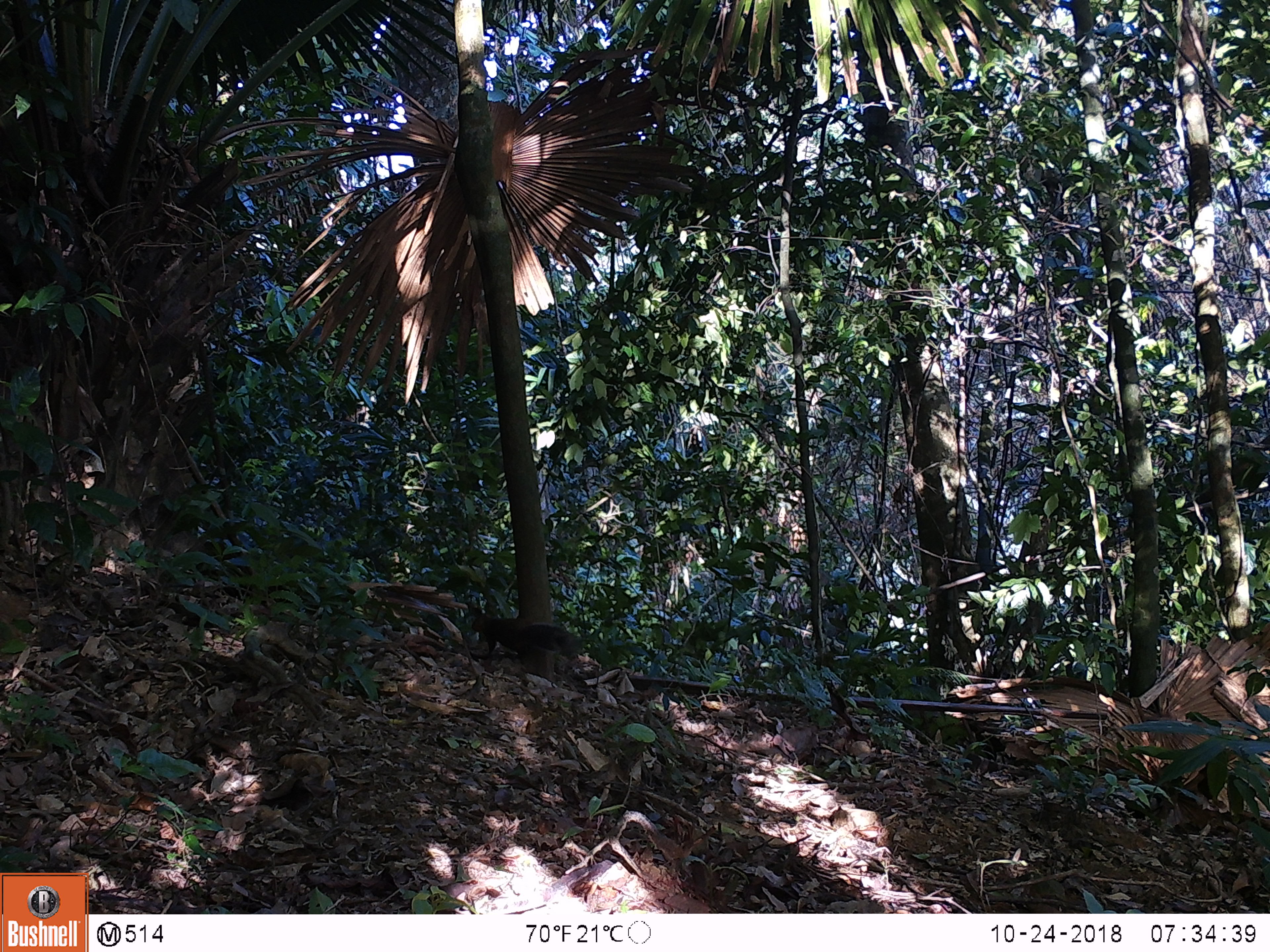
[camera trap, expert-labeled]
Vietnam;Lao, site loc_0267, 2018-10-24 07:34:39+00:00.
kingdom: Animalia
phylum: Chordata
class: Mammalia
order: Rodentia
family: Sciuridae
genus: Dremomys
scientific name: Dremomys rufigenis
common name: red-cheeked squirrel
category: red cheeked squirrel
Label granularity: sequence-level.